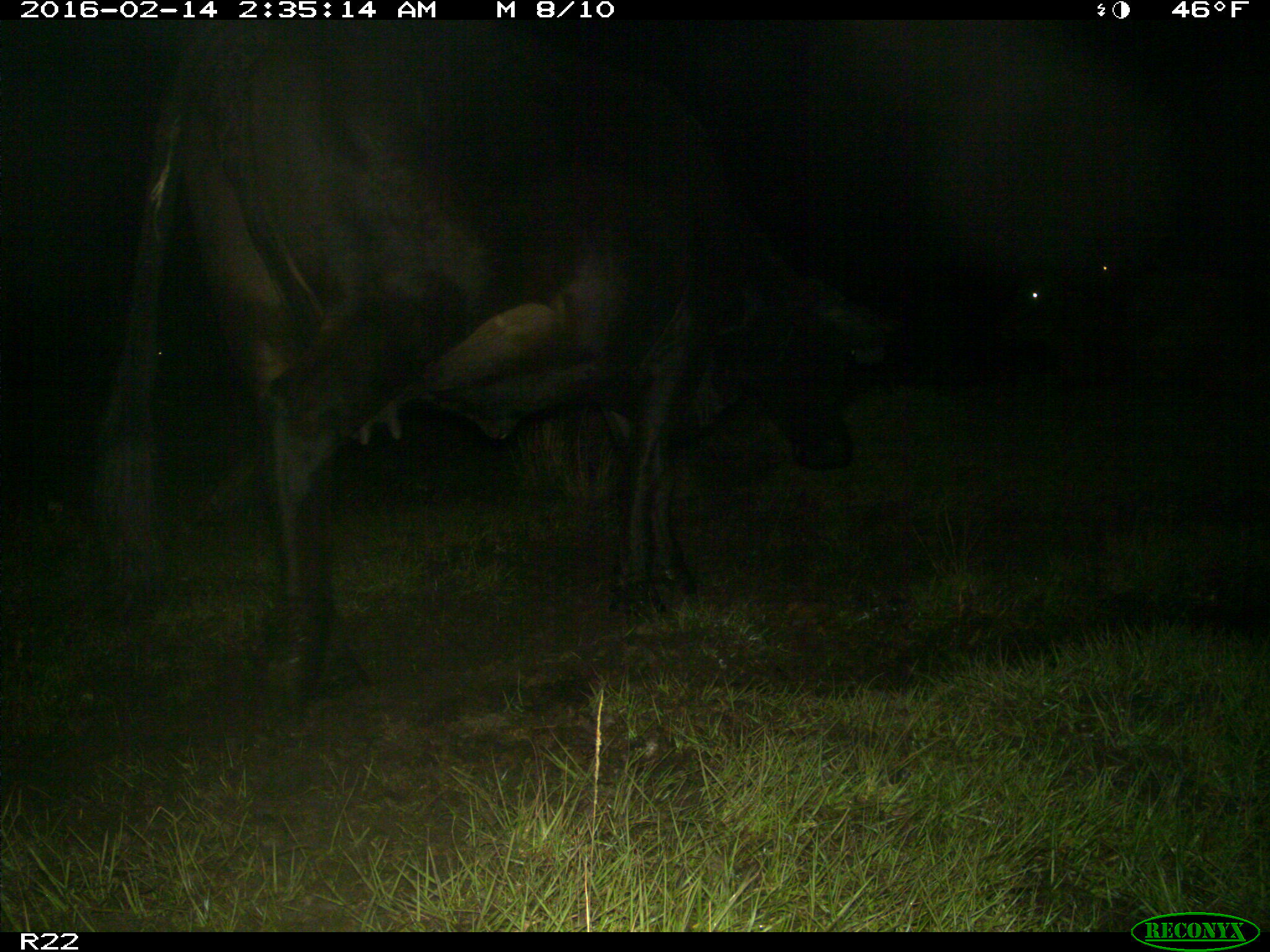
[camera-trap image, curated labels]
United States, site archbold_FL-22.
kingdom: Animalia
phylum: Chordata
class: Mammalia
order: Artiodactyla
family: Bovidae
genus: Bos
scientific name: Bos taurus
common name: domestic cow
Bos taurus (domestic cow).